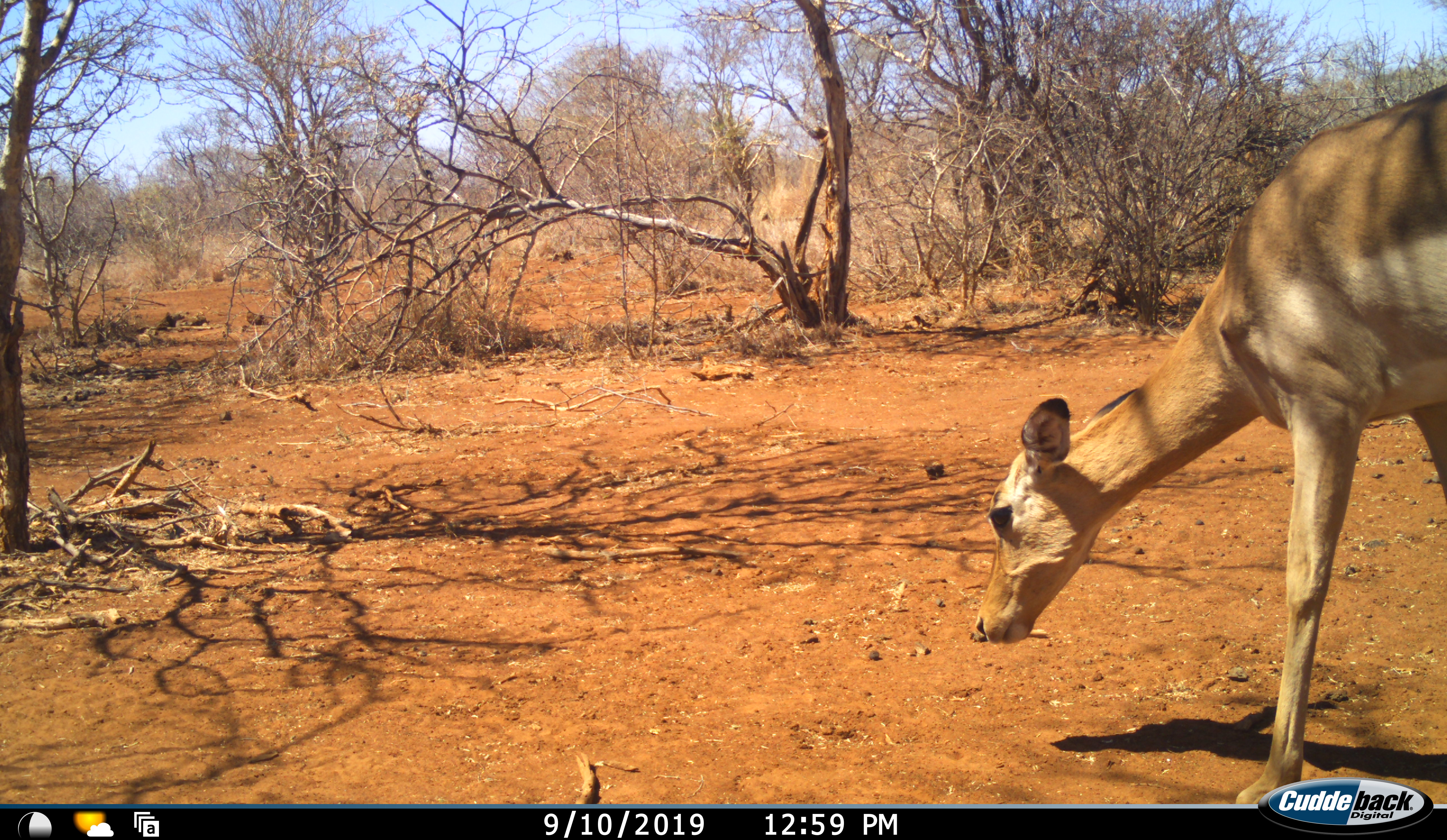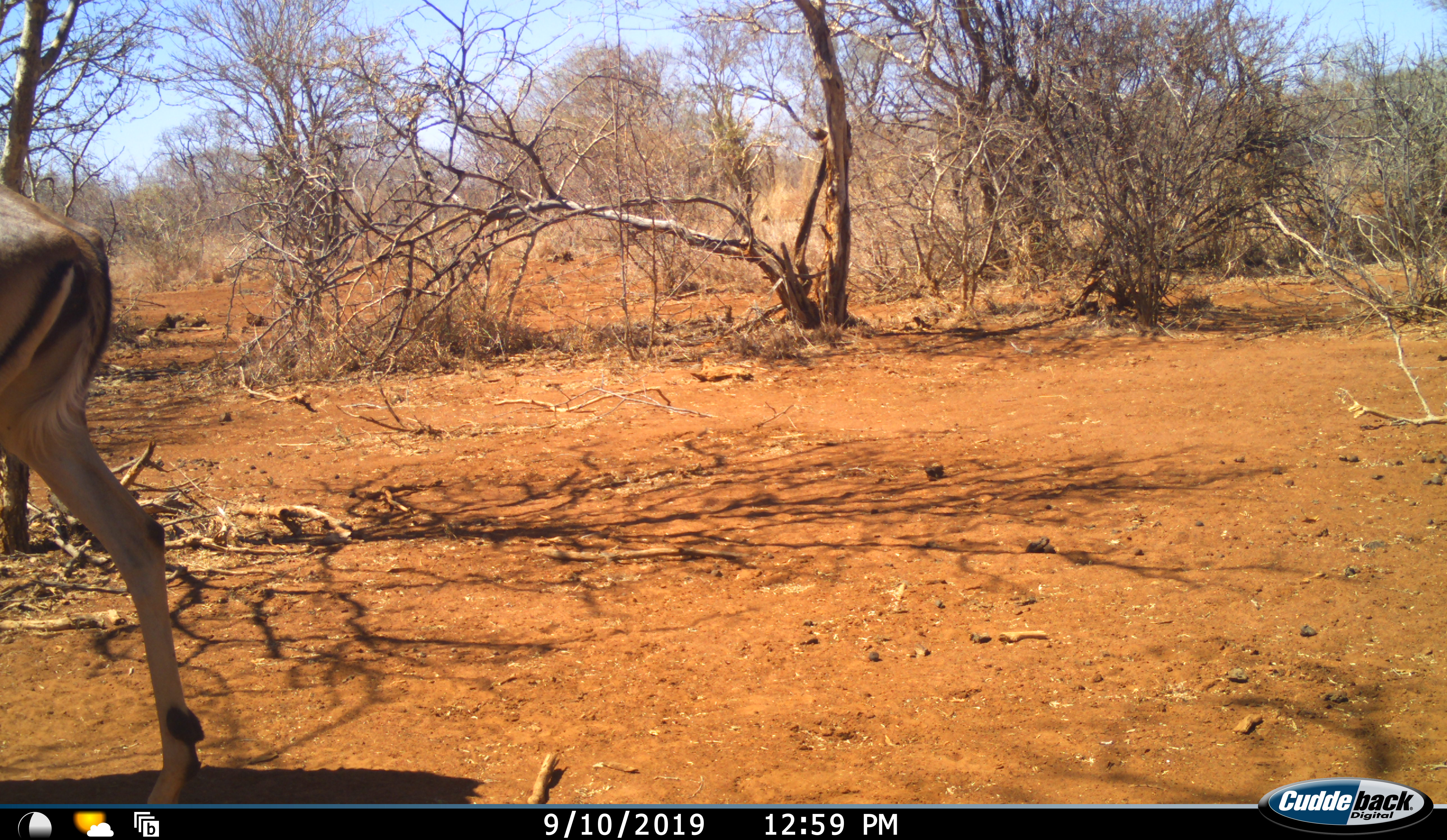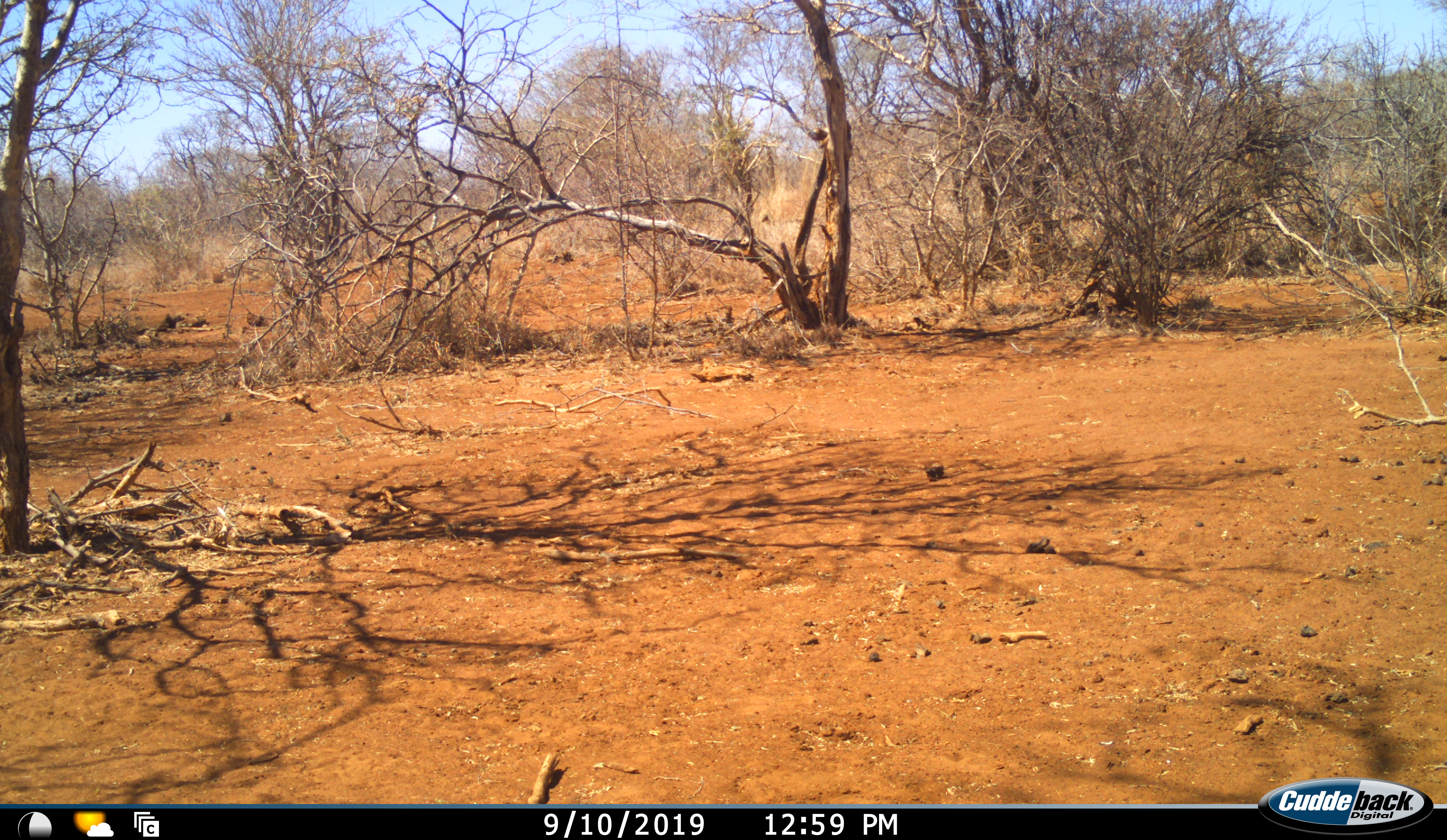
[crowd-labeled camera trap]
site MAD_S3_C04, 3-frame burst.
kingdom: Animalia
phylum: Chordata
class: Mammalia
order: Artiodactyla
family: Bovidae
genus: Aepyceros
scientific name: Aepyceros melampus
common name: impala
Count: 1.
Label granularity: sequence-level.